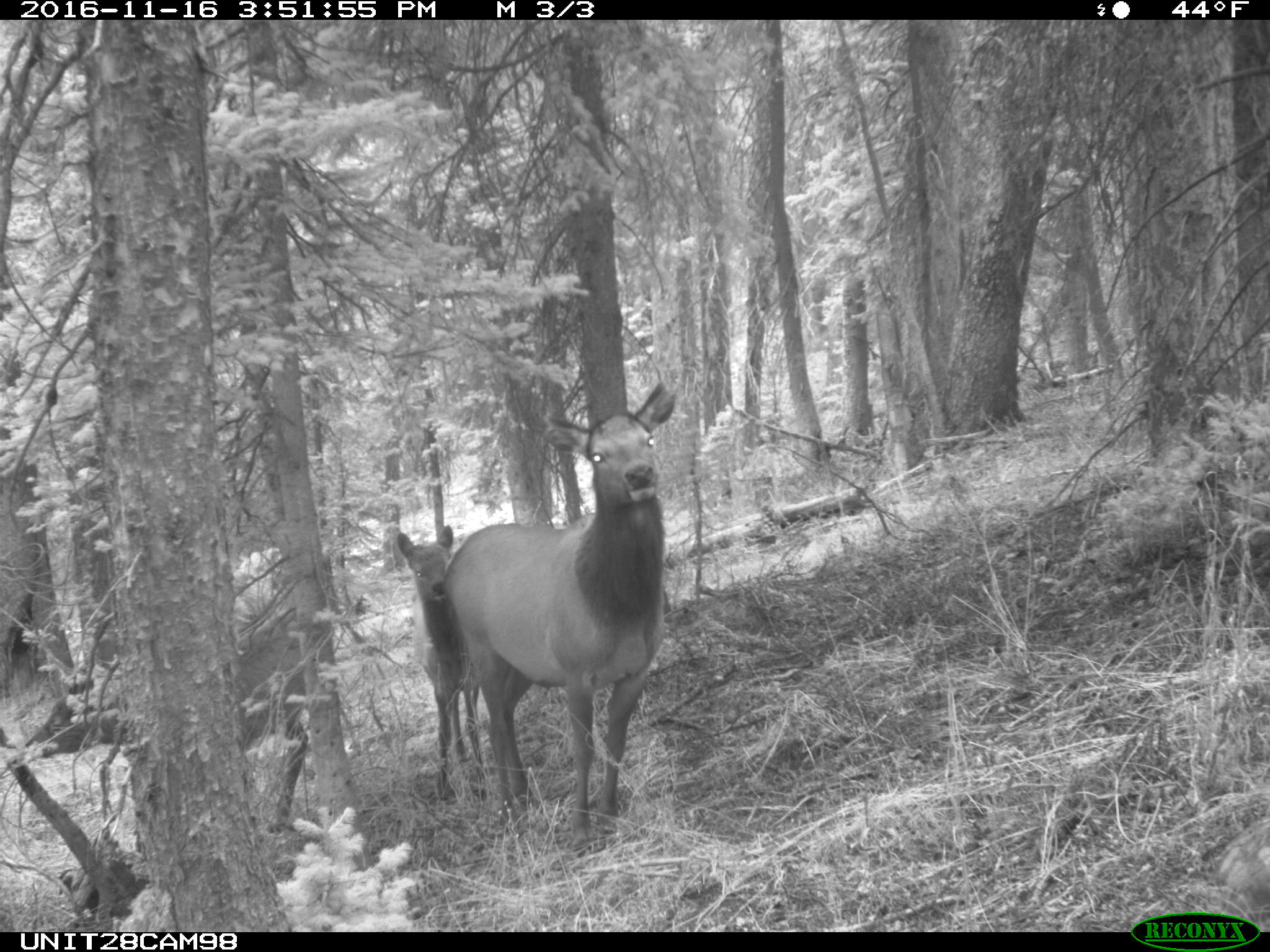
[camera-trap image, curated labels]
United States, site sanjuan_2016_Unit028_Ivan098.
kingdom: Animalia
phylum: Chordata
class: Mammalia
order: Artiodactyla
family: Cervidae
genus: Cervus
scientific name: Cervus elaphus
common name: red deer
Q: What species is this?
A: Cervus elaphus (red deer).